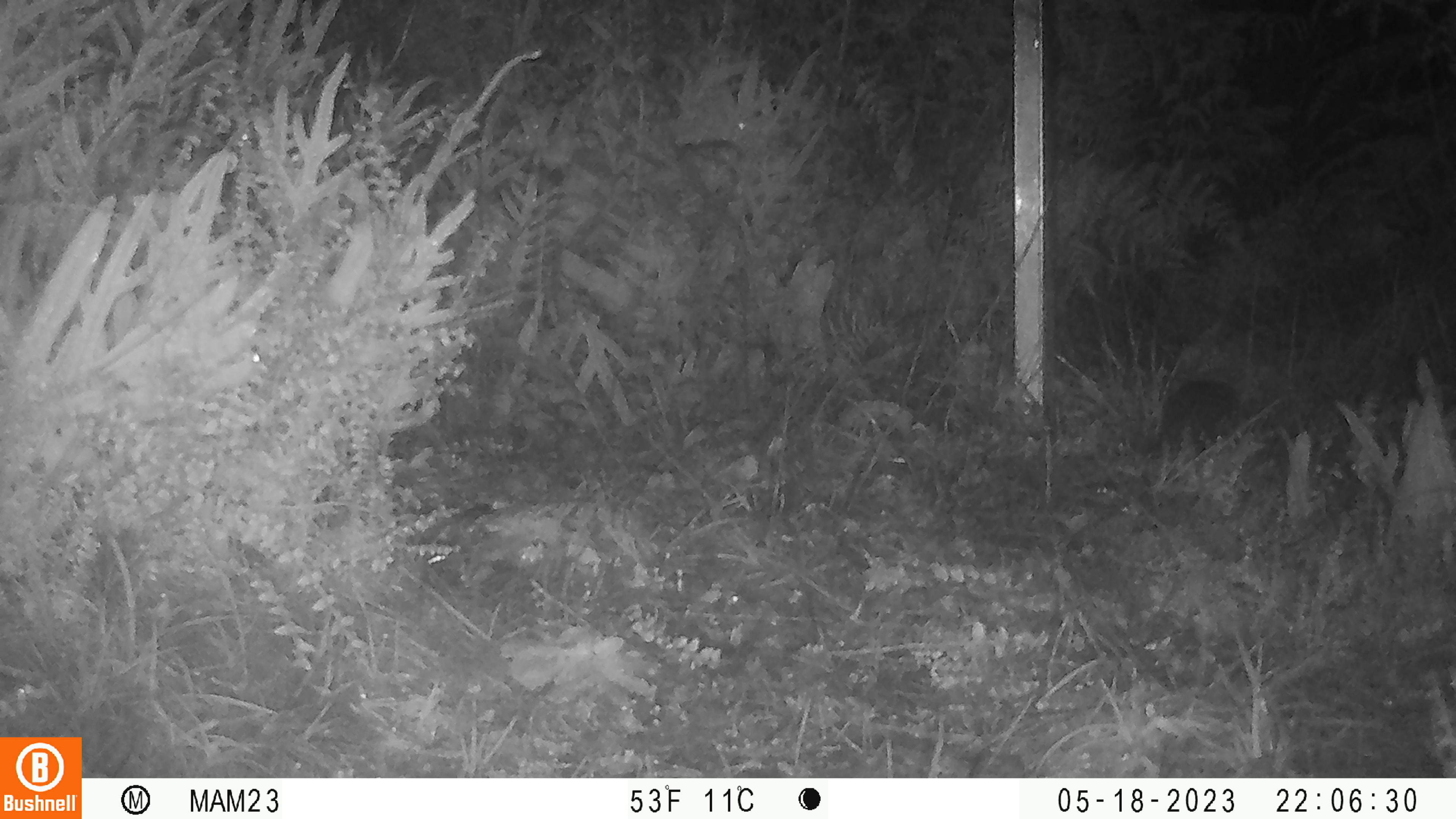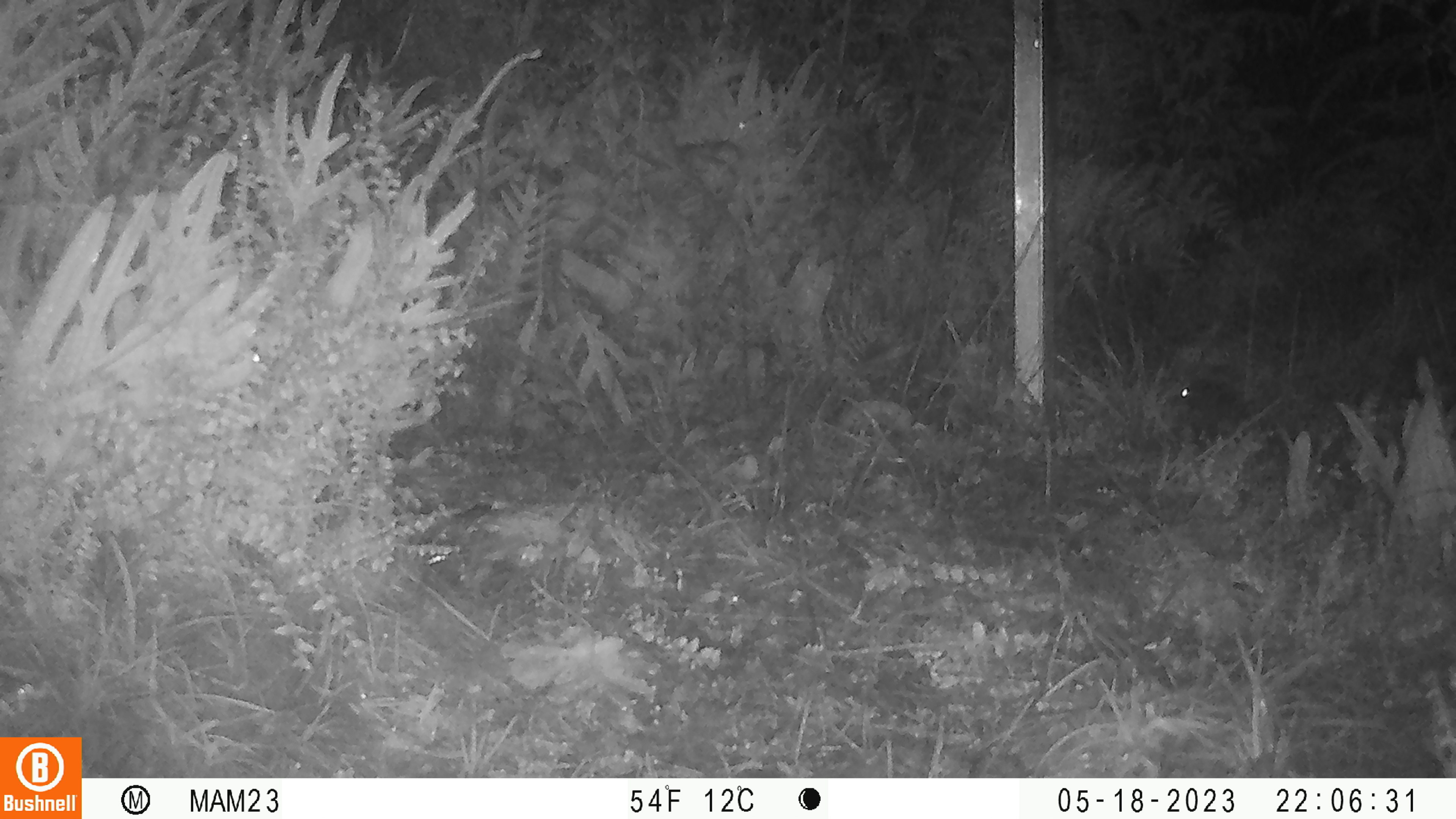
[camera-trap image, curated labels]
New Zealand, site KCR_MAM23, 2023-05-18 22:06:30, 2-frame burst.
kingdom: Animalia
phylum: Chordata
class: Mammalia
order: Rodentia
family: Muridae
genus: Rattus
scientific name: Rattus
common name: rat